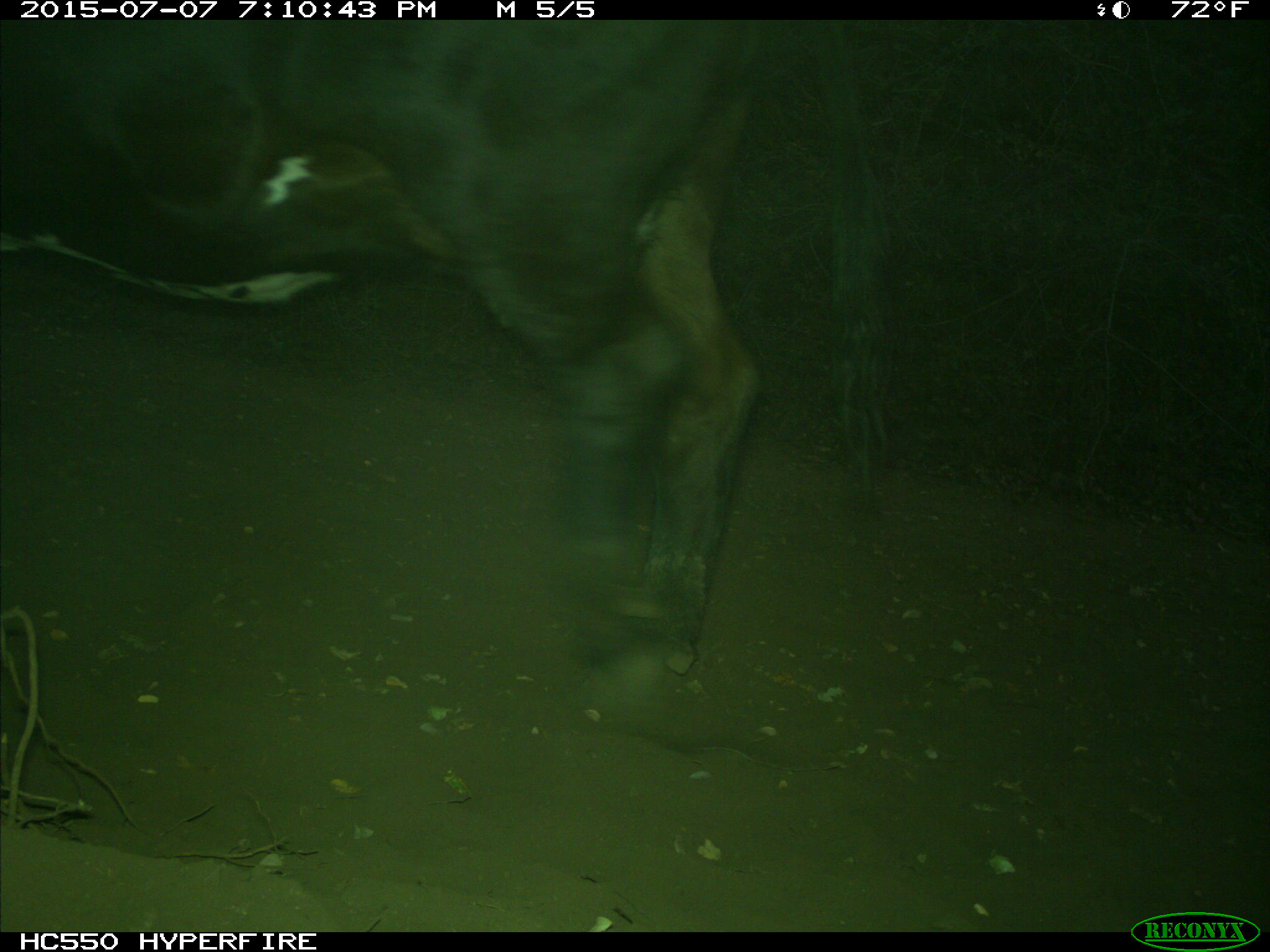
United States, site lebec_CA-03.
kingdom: Animalia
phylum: Chordata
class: Mammalia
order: Artiodactyla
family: Bovidae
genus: Bos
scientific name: Bos taurus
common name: domestic cow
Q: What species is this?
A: Bos taurus (domestic cow).